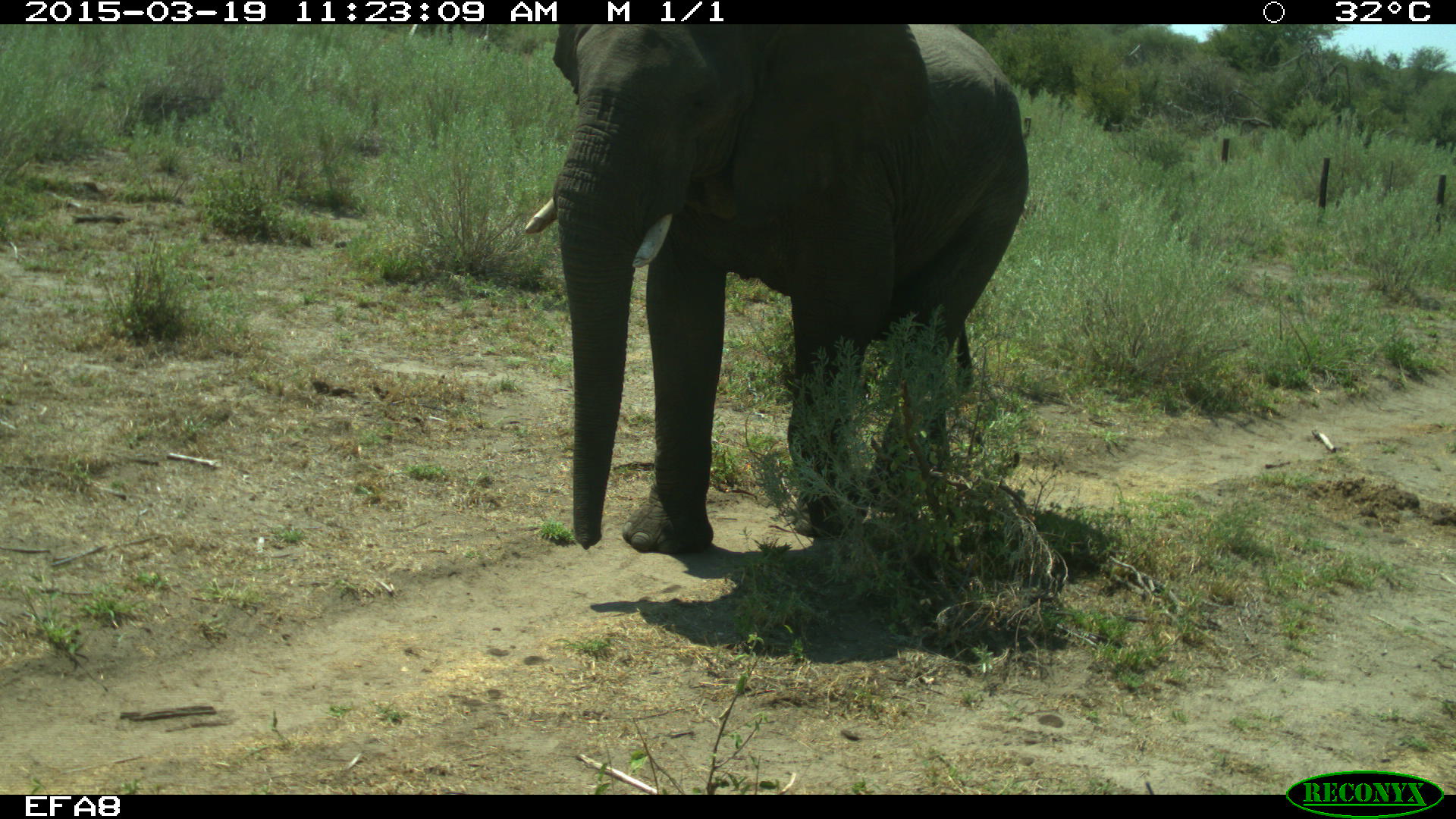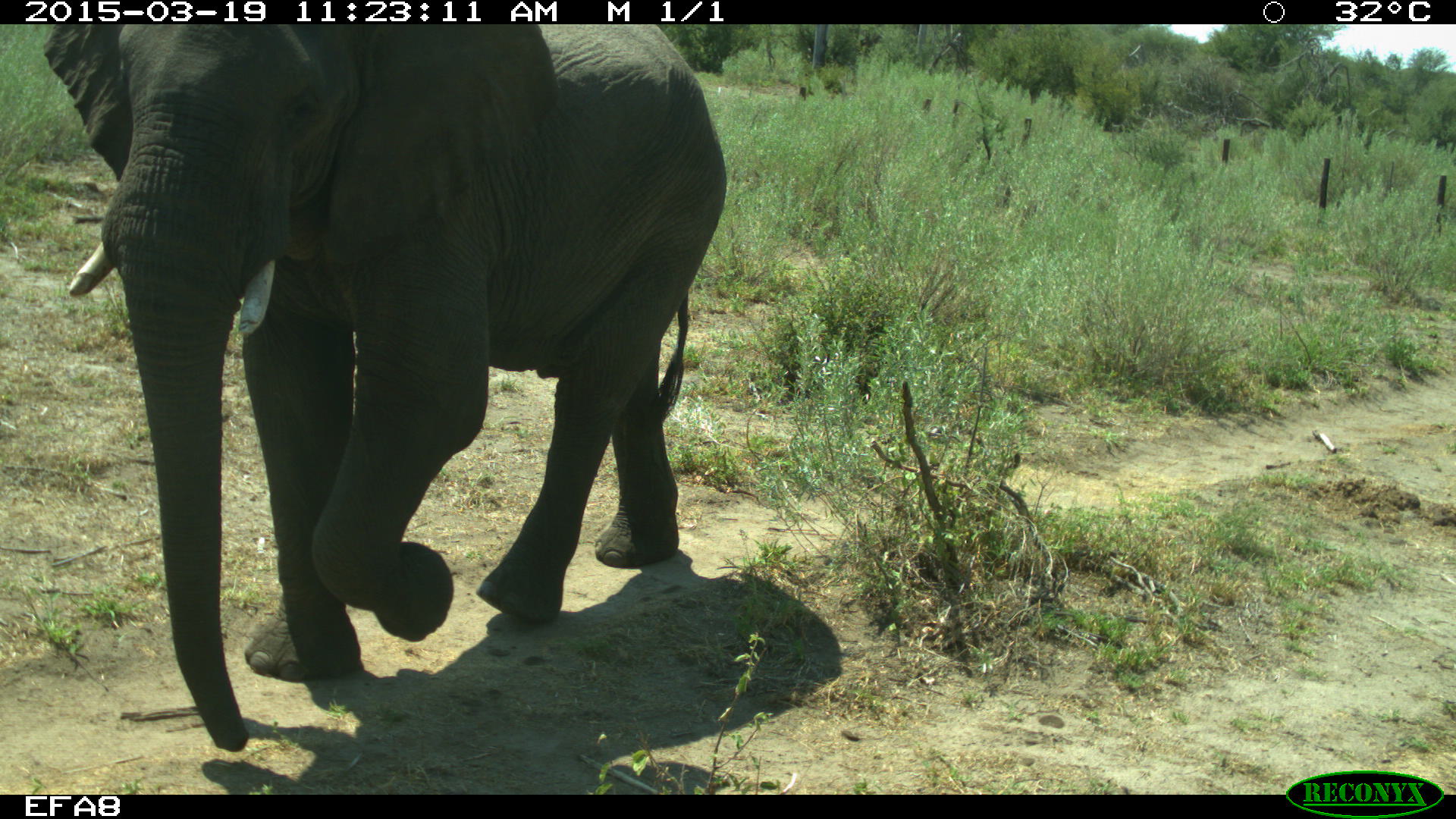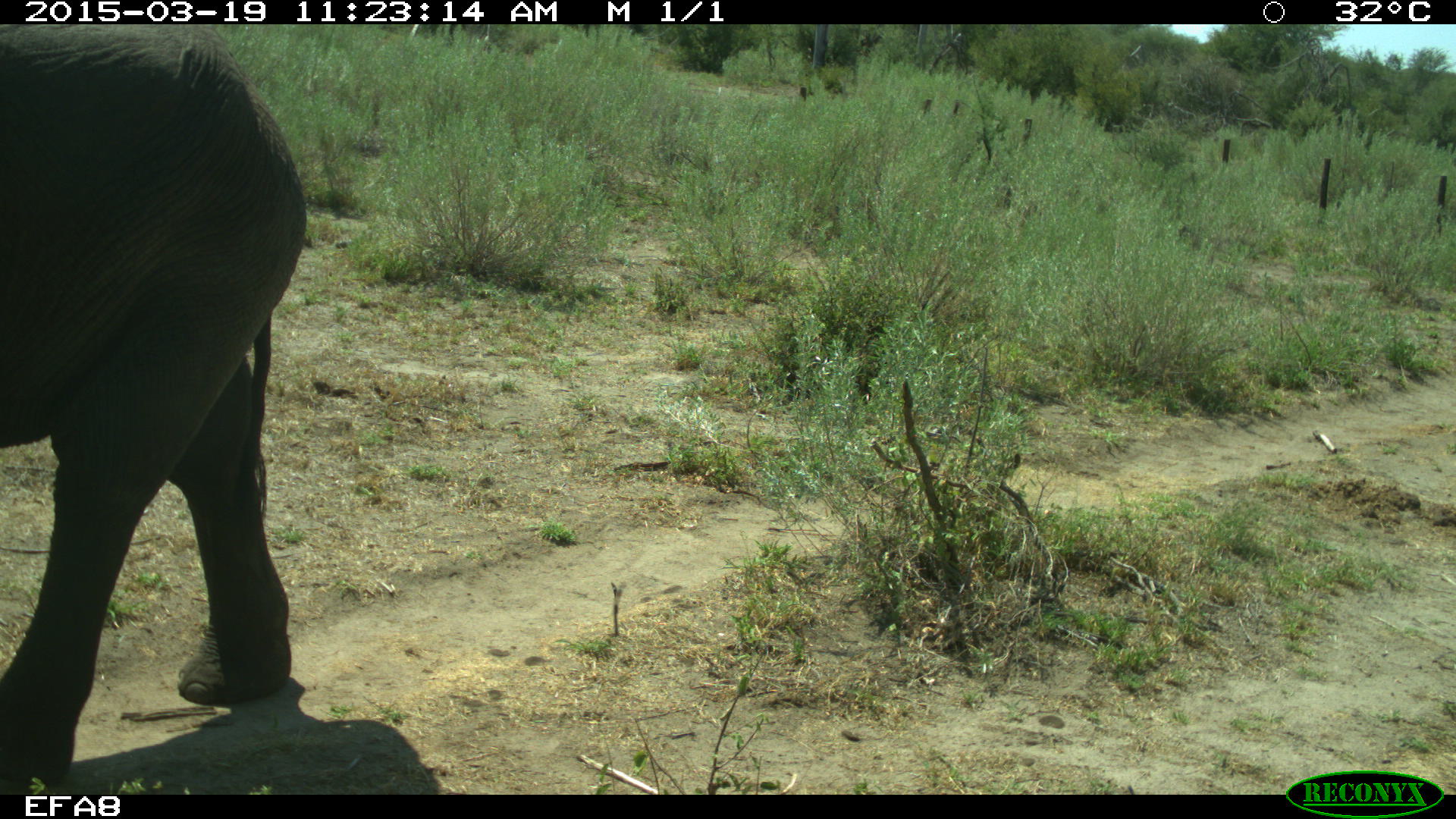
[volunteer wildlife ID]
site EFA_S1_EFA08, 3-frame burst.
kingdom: Animalia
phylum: Chordata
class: Mammalia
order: Proboscidea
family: Elephantidae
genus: Loxodonta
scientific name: Loxodonta africana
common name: african bush elephant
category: elephant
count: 1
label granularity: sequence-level